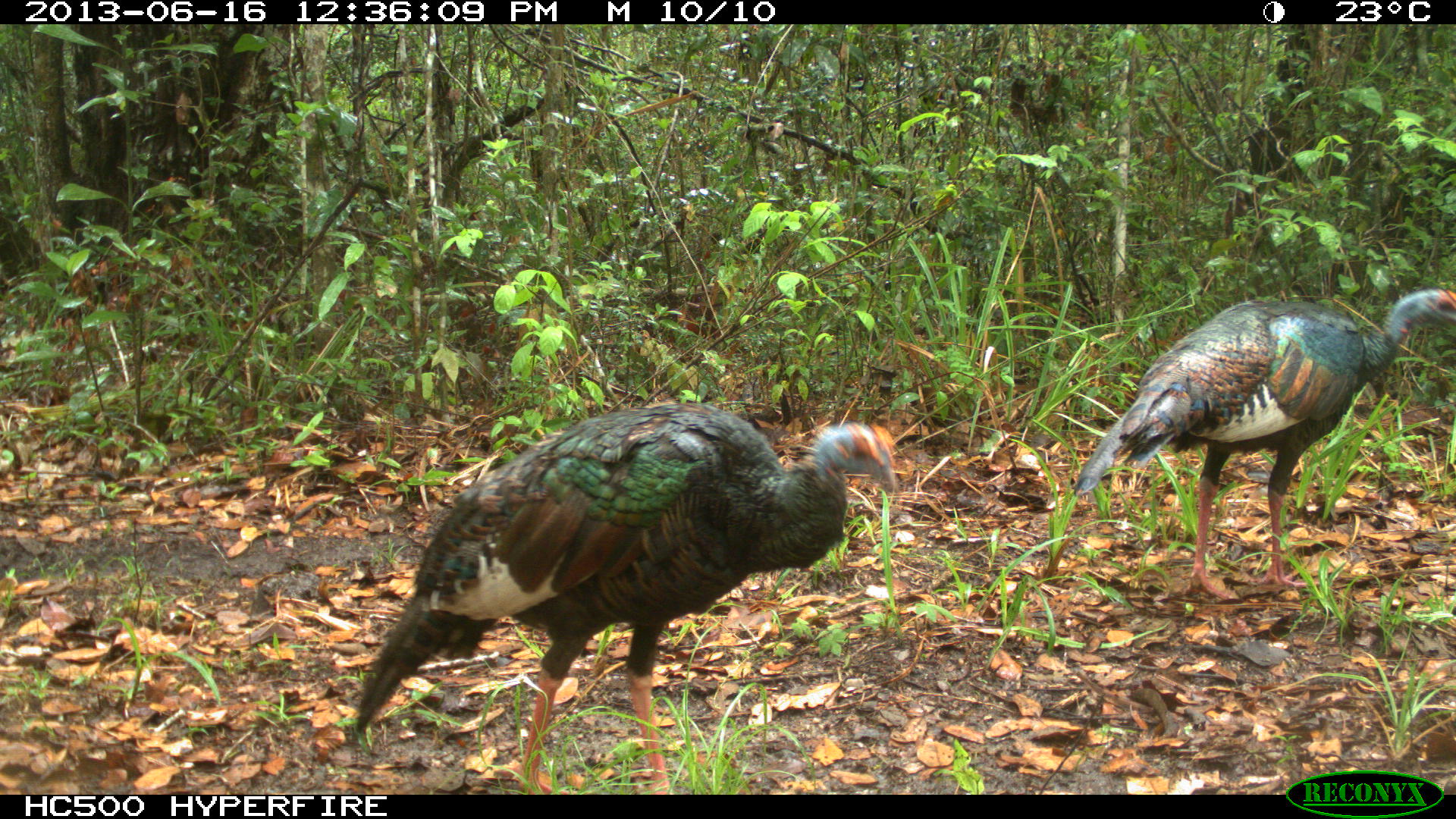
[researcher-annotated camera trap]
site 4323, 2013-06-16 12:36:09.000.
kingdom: Animalia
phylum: Chordata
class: Aves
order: Galliformes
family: Phasianidae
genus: Meleagris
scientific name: Meleagris ocellata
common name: ocellated turkey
Meleagris ocellata (ocellated turkey), count 2.